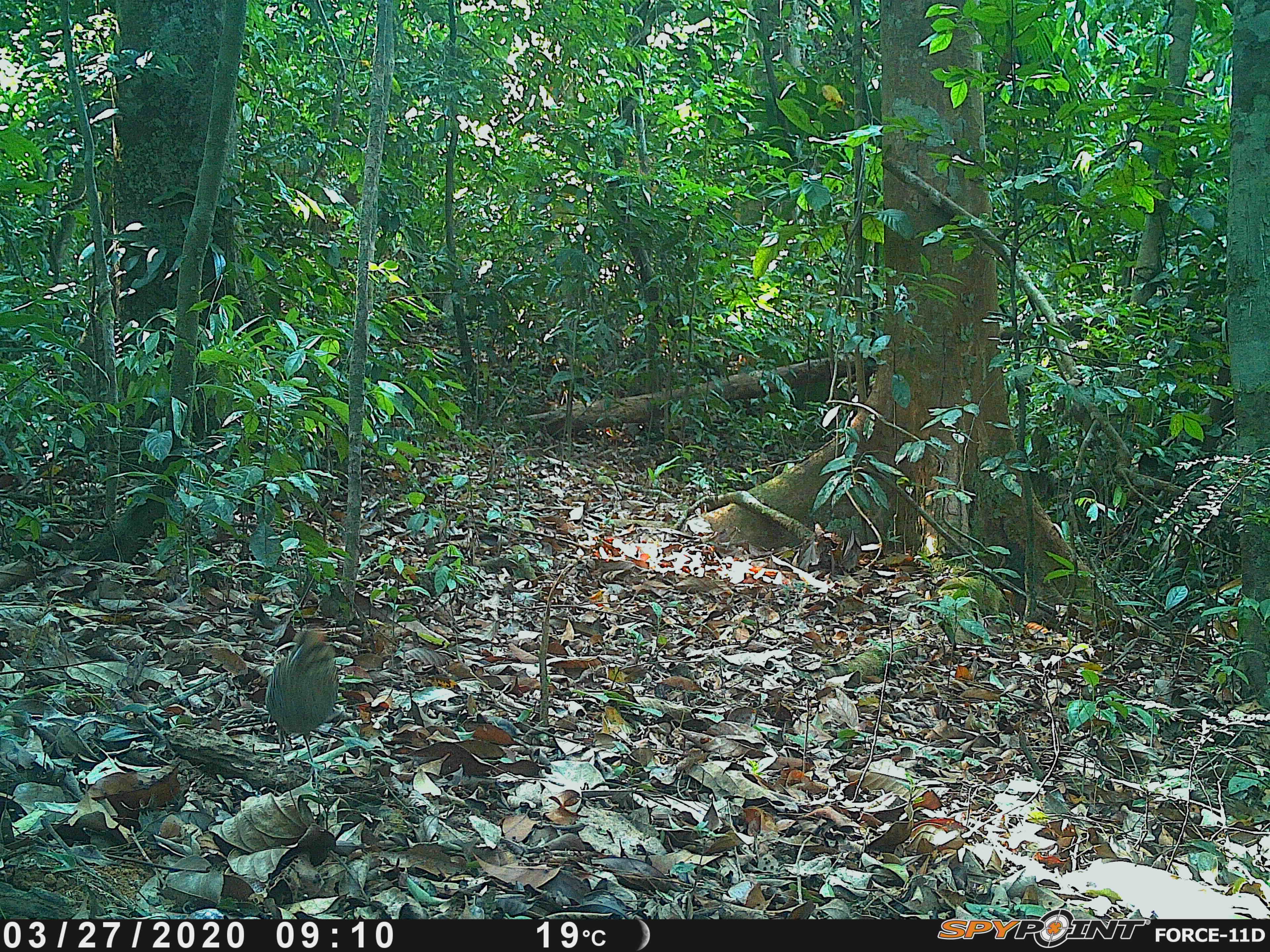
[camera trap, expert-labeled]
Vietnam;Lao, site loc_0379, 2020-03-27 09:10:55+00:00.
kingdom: Animalia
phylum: Chordata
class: Aves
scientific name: Aves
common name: bird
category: unidentified bird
Unidentified bird (bird) (Aves). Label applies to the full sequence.